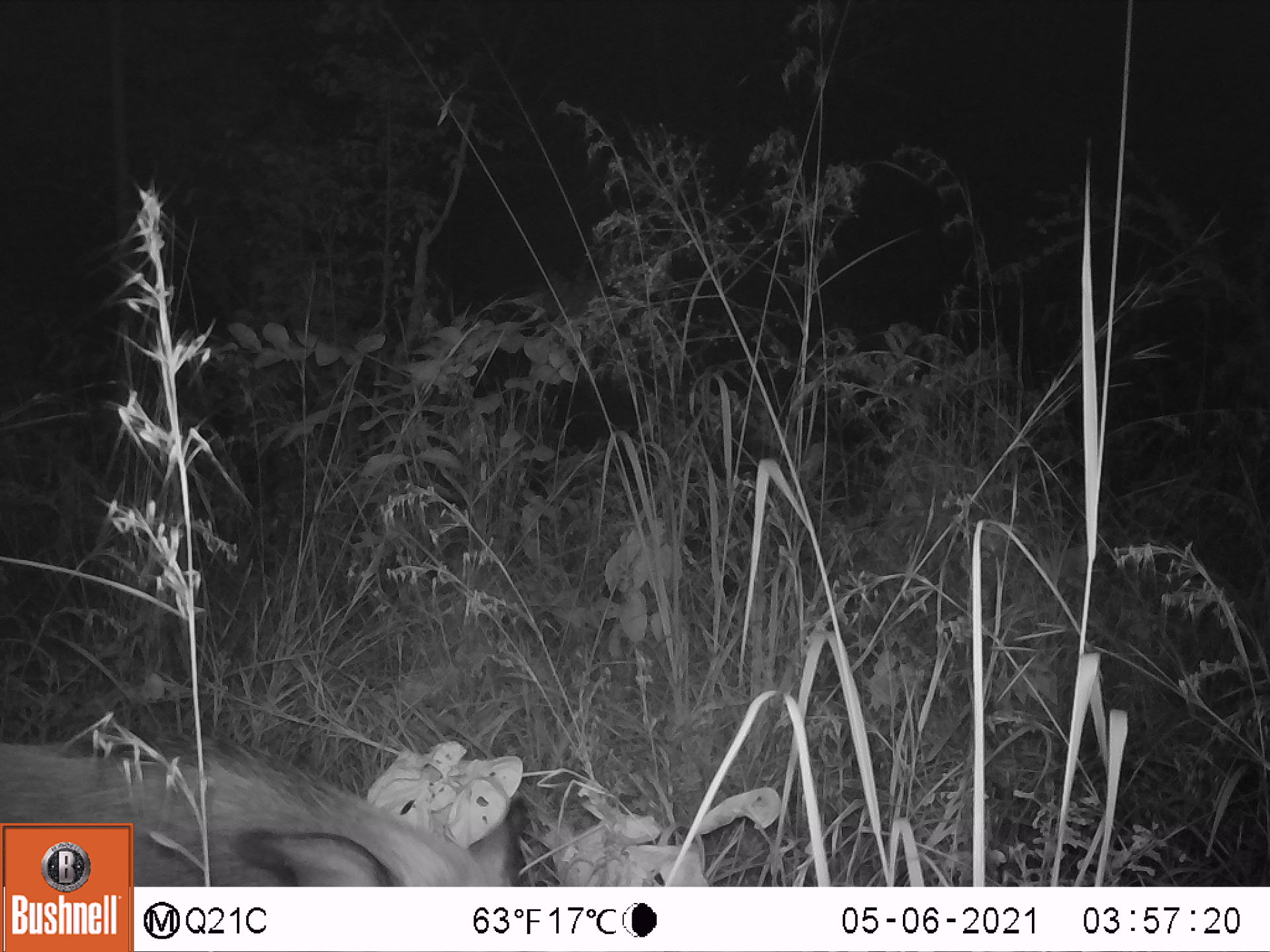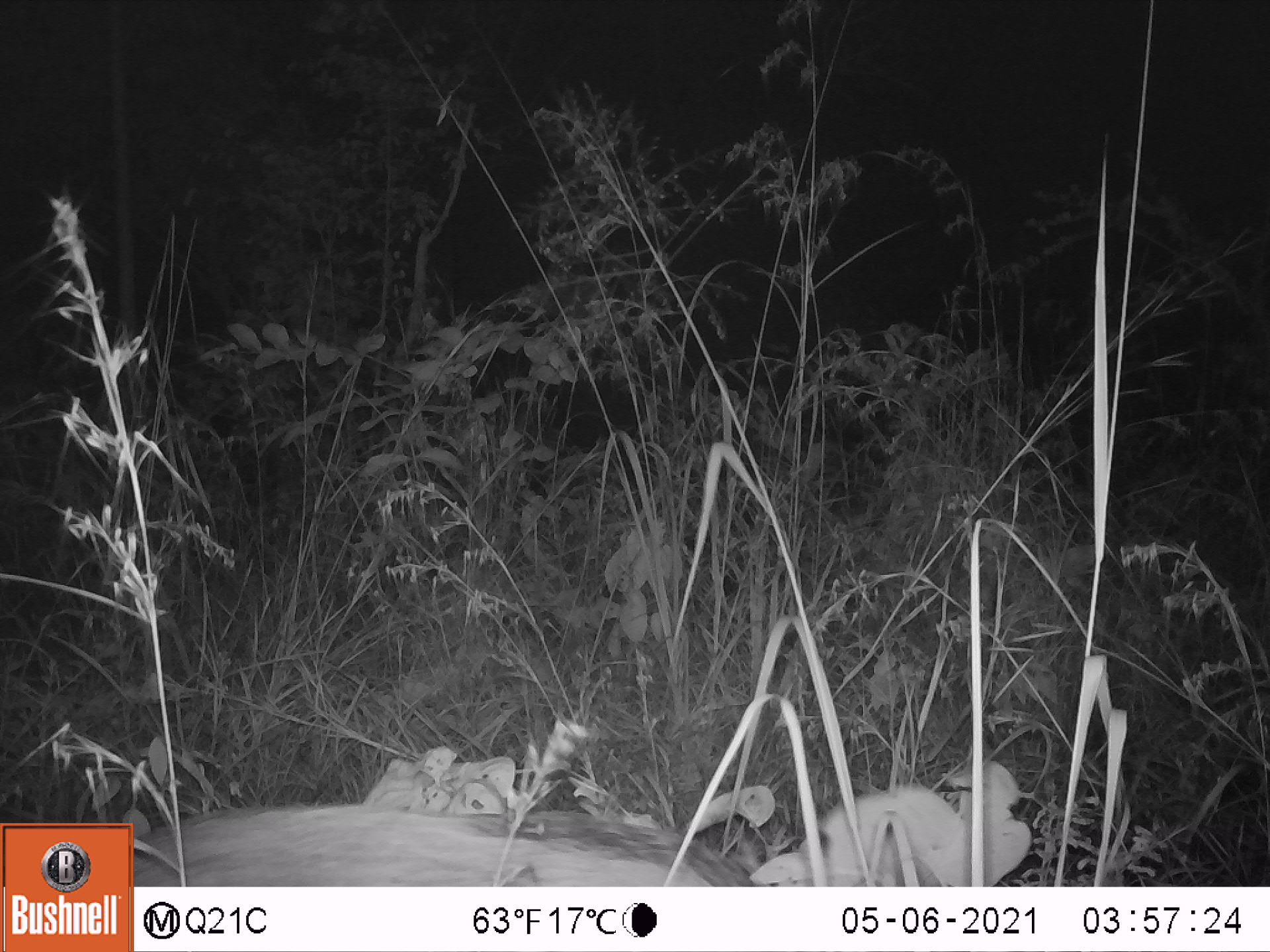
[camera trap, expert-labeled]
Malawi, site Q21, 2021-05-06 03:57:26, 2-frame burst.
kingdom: Animalia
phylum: Chordata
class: Mammalia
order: Artiodactyla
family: Suidae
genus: Potamochoerus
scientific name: Potamochoerus larvatus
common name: bushpig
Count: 1.